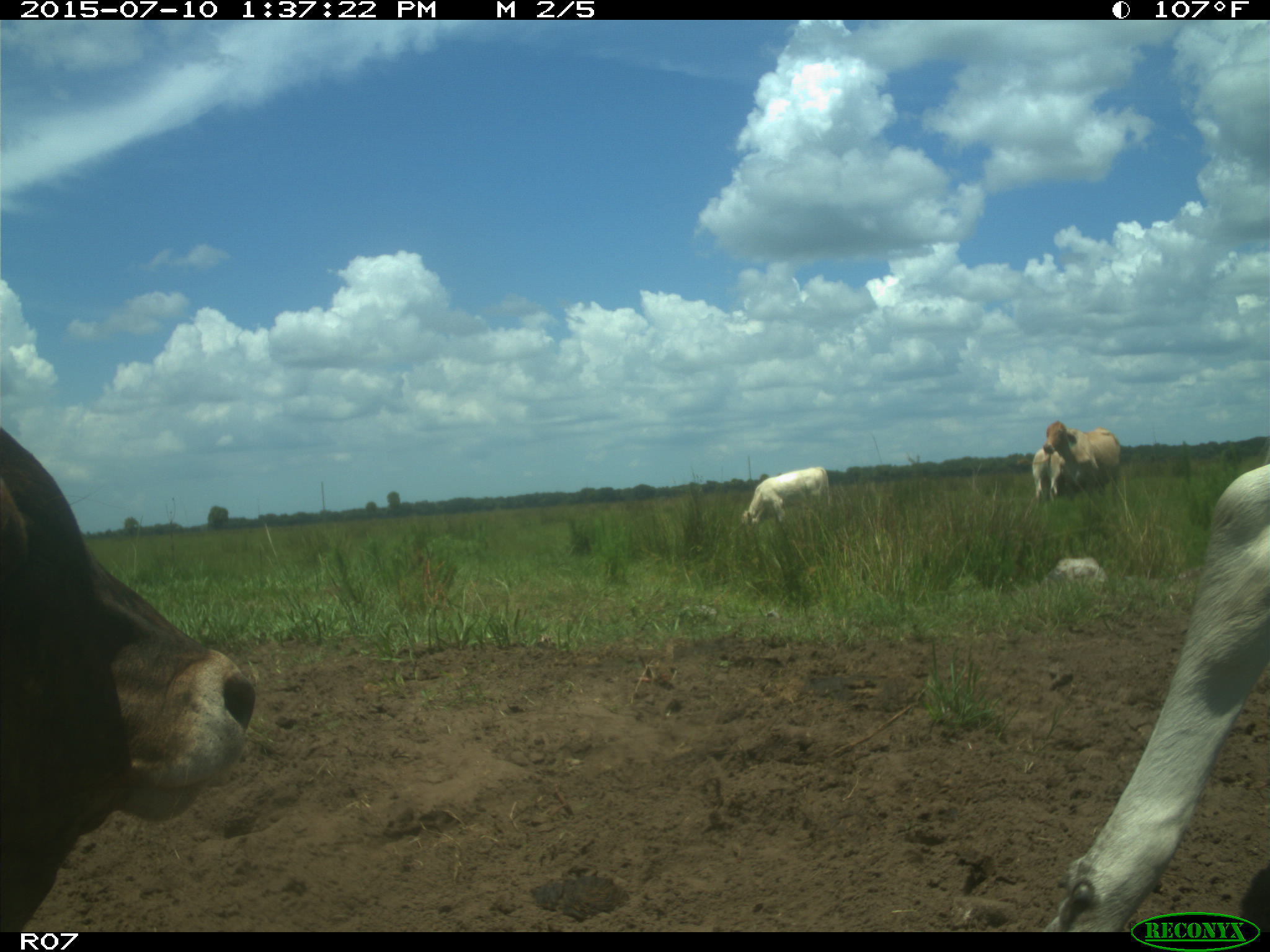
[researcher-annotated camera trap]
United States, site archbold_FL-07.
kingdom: Animalia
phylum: Chordata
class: Mammalia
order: Artiodactyla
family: Bovidae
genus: Bos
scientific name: Bos taurus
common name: domestic cow